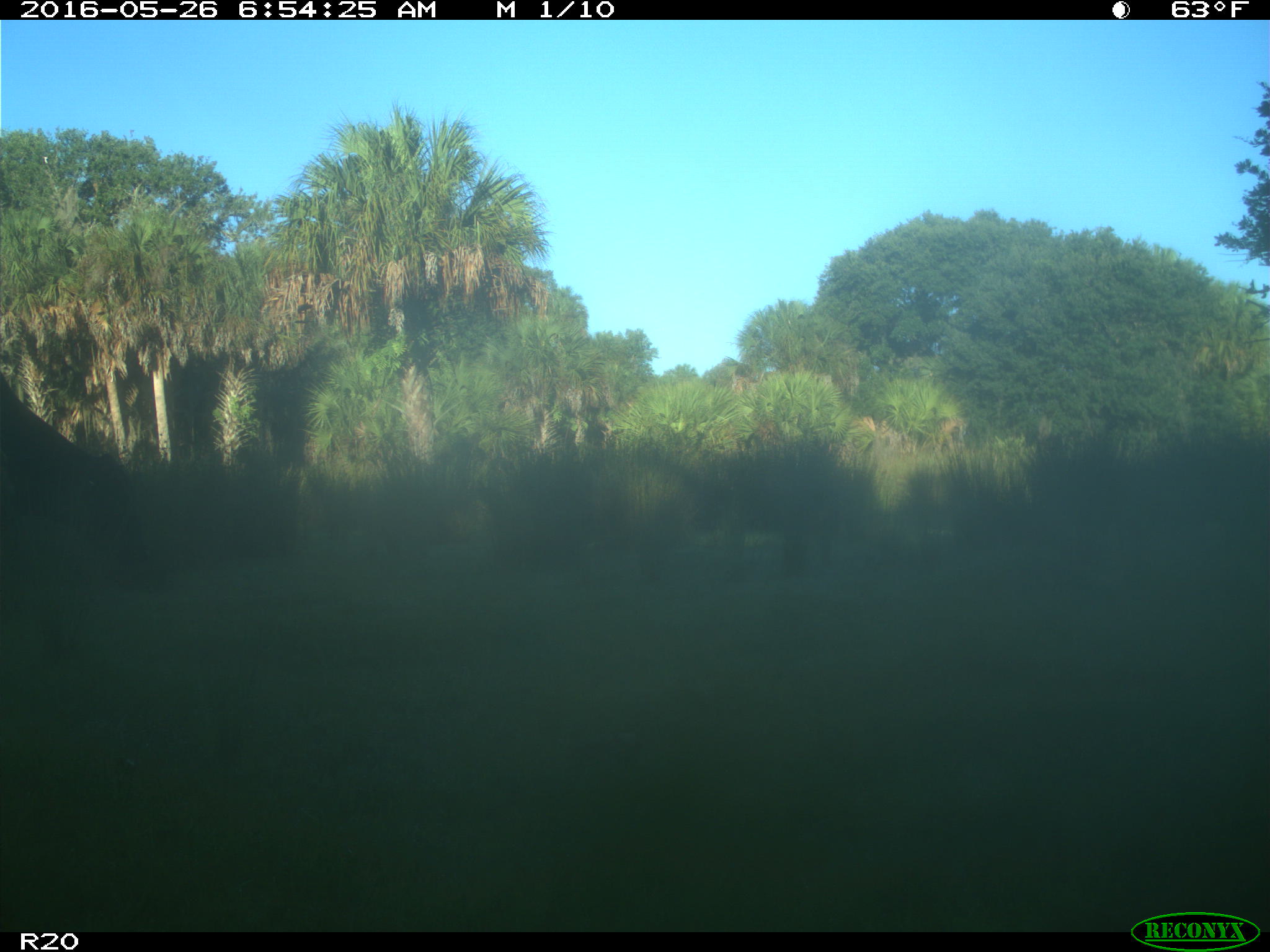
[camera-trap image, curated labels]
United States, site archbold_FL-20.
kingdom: Animalia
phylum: Chordata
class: Mammalia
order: Artiodactyla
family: Bovidae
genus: Bos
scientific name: Bos taurus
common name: domestic cow